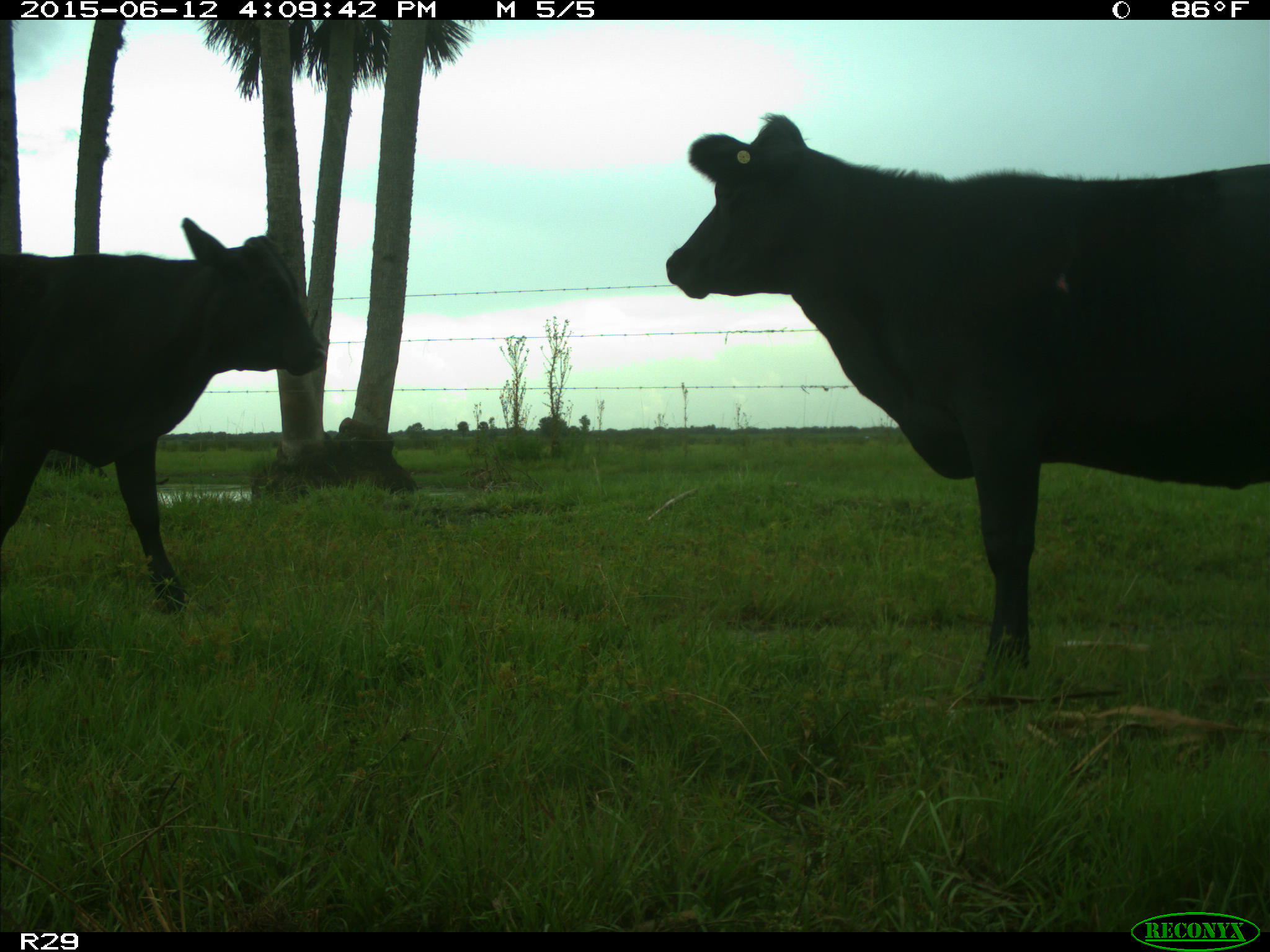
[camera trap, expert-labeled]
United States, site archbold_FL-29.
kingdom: Animalia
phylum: Chordata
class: Mammalia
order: Artiodactyla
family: Bovidae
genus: Bos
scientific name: Bos taurus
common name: domestic cow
Bos taurus (domestic cow).